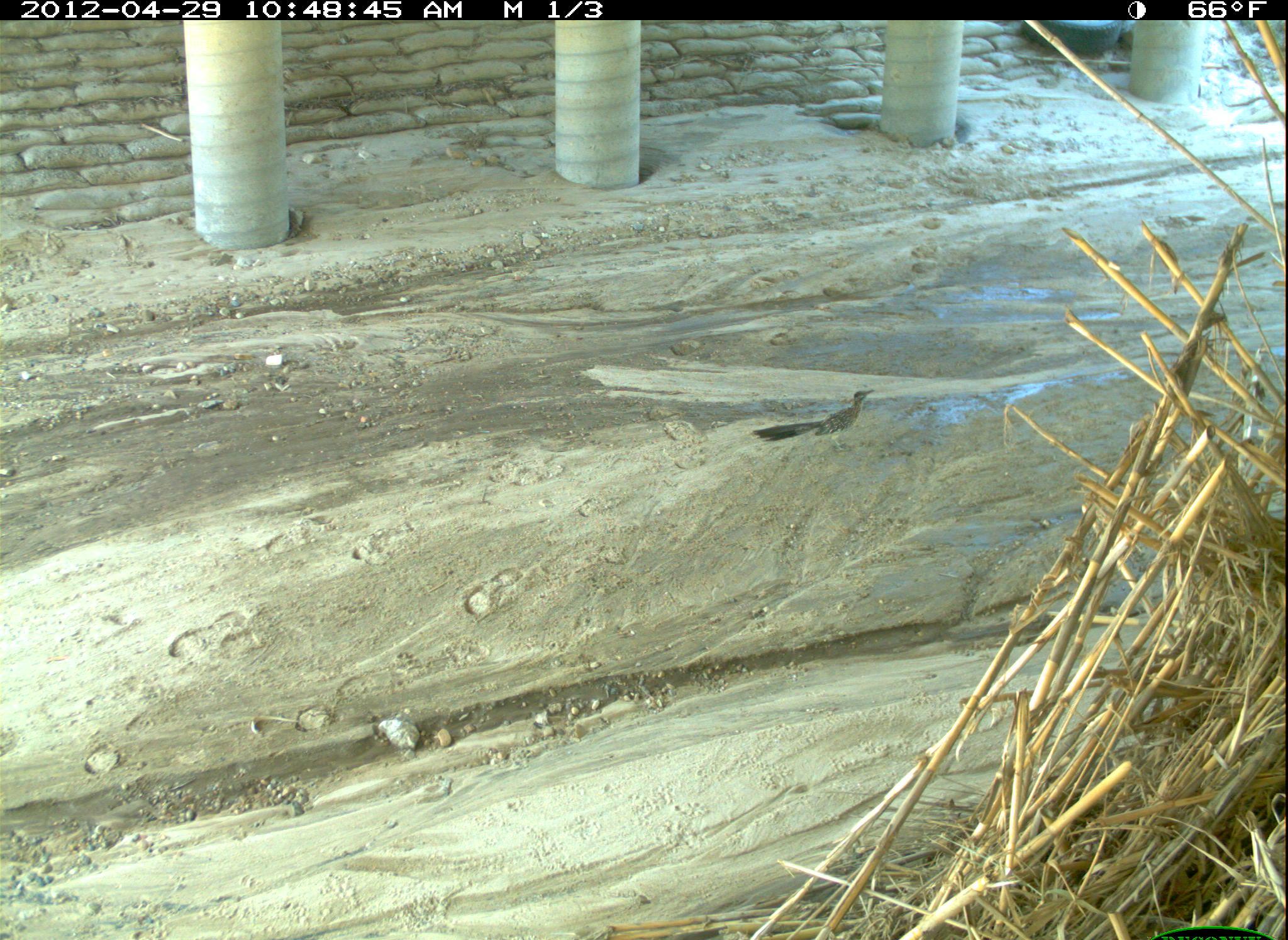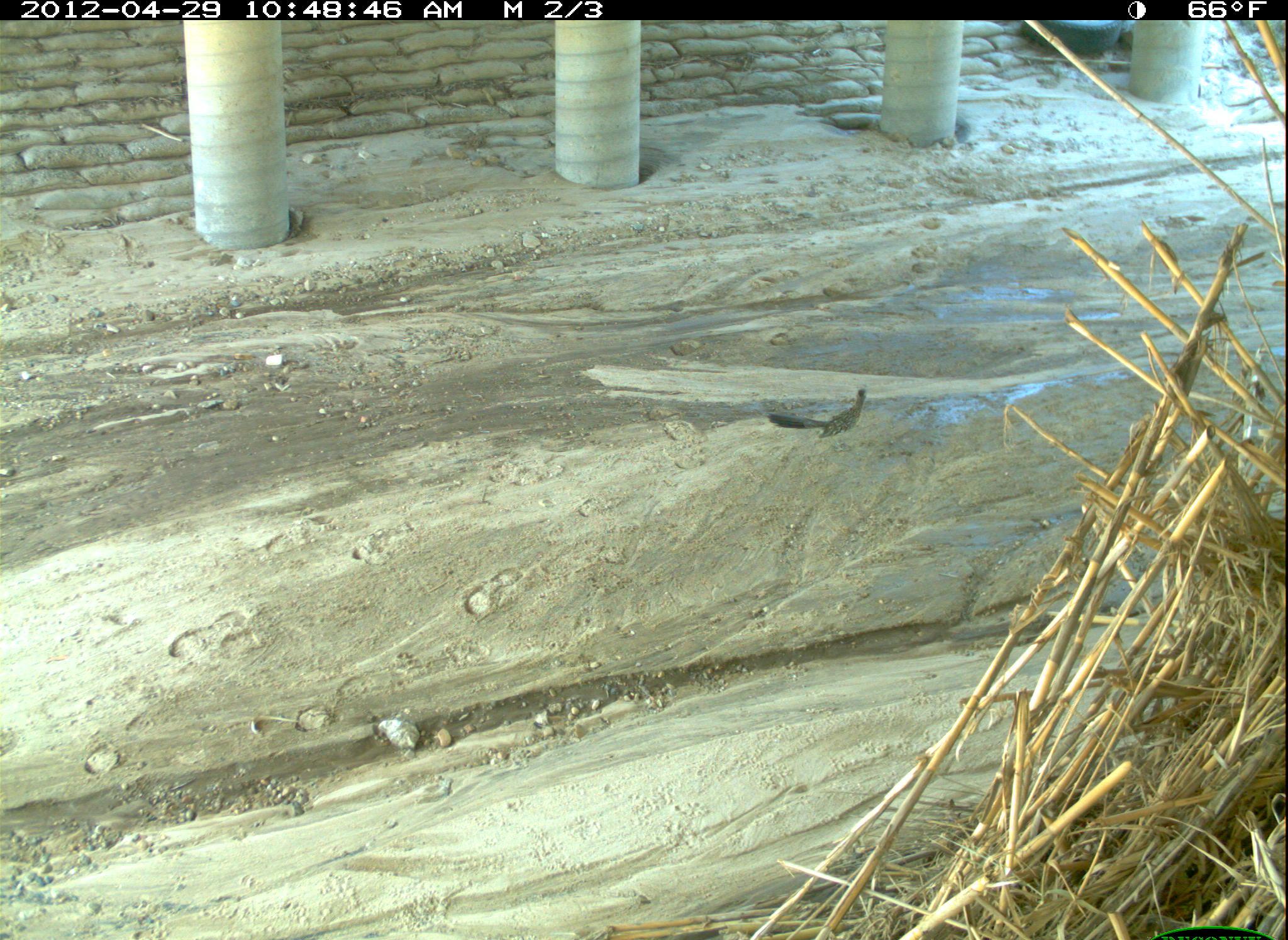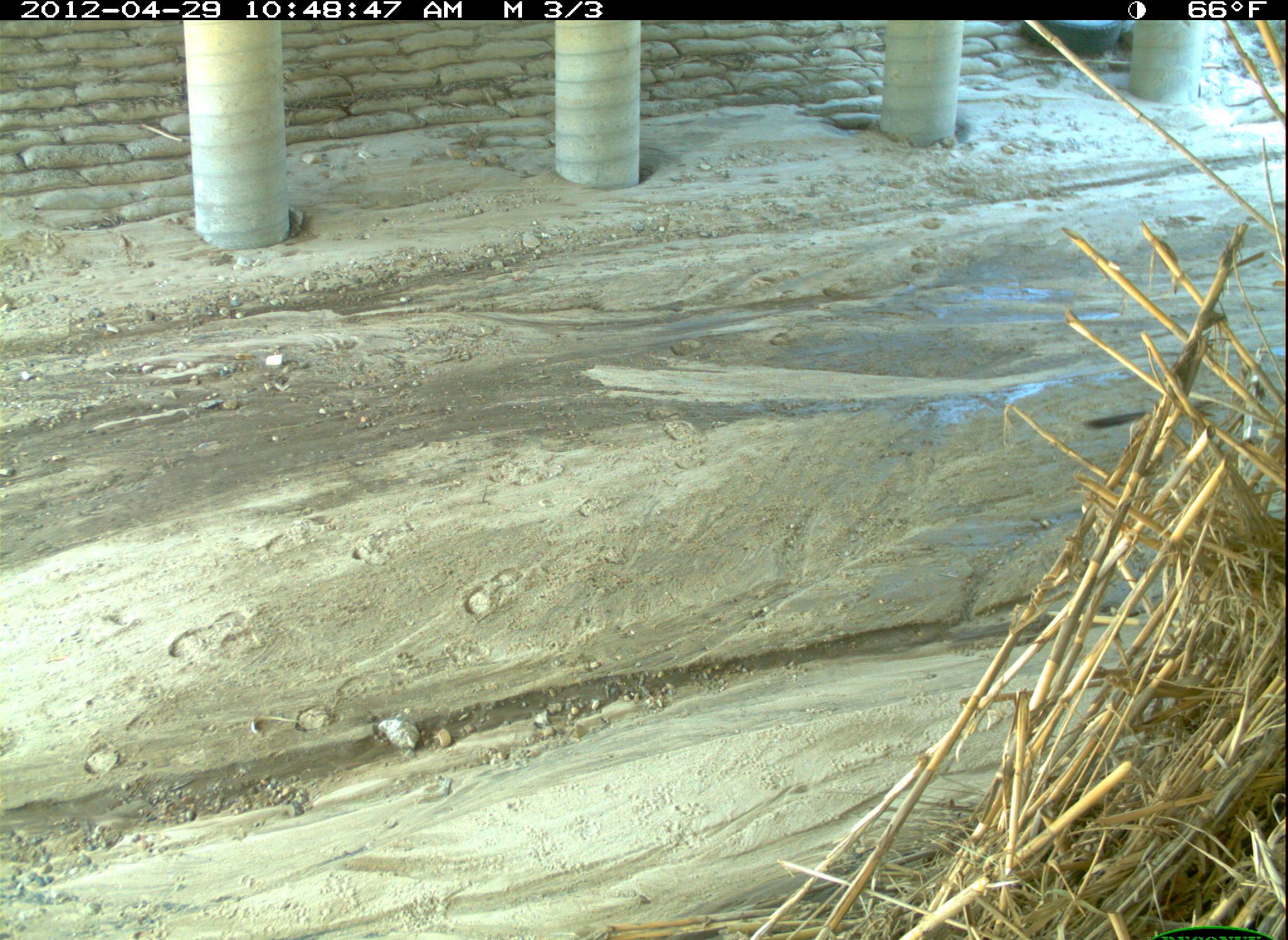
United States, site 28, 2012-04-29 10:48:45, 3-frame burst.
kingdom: Animalia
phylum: Chordata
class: Aves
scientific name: Aves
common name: bird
Bird (Aves).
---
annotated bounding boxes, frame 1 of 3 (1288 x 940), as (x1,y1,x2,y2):
bird: (744,380,886,456)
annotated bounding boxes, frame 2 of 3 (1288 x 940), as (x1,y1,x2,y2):
bird: (752,372,886,469)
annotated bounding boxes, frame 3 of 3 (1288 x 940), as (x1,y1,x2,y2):
bird: (1082,396,1174,440)